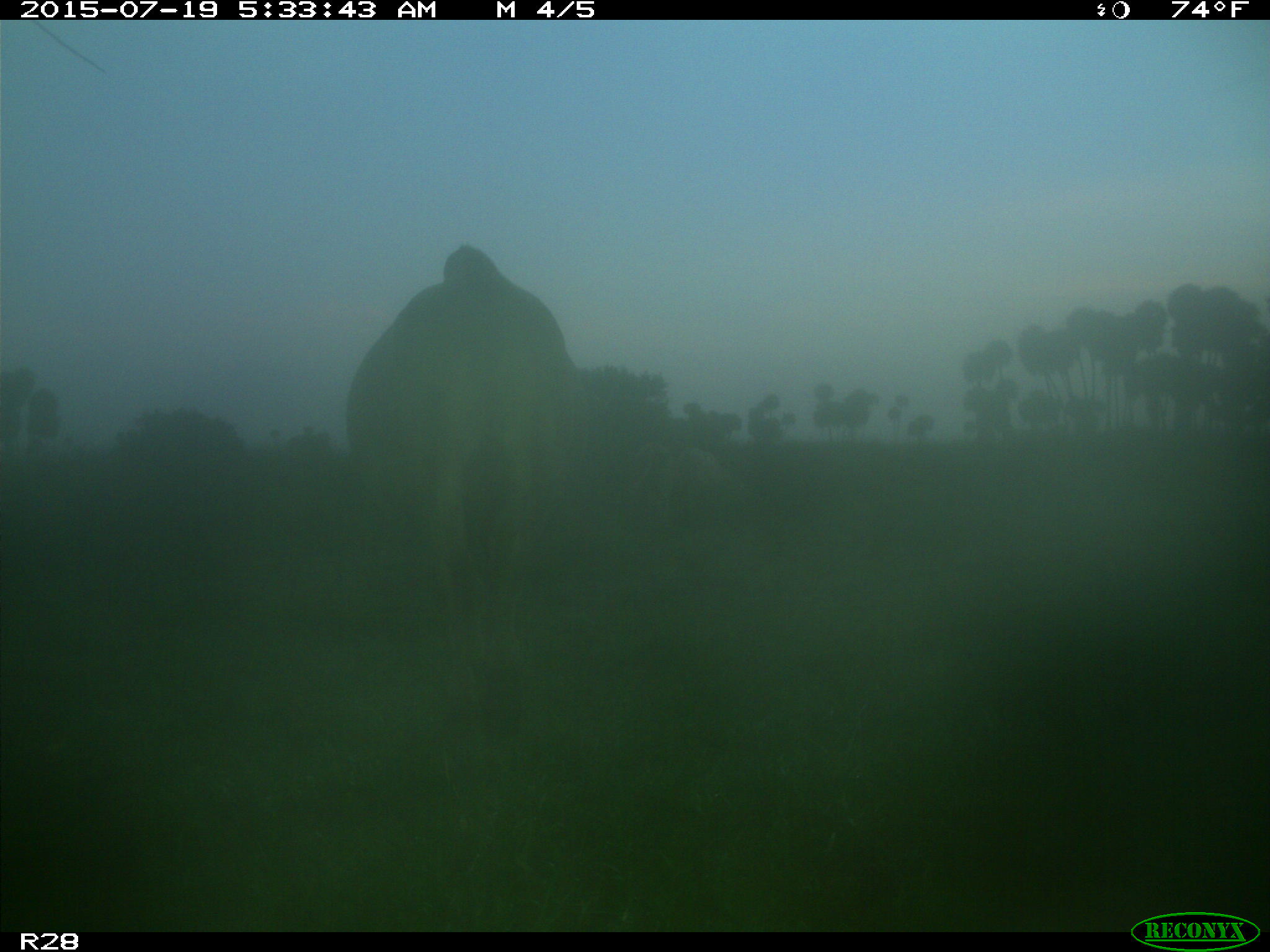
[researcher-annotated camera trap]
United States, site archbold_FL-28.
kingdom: Animalia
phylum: Chordata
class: Mammalia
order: Artiodactyla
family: Bovidae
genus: Bos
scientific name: Bos taurus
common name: domestic cow